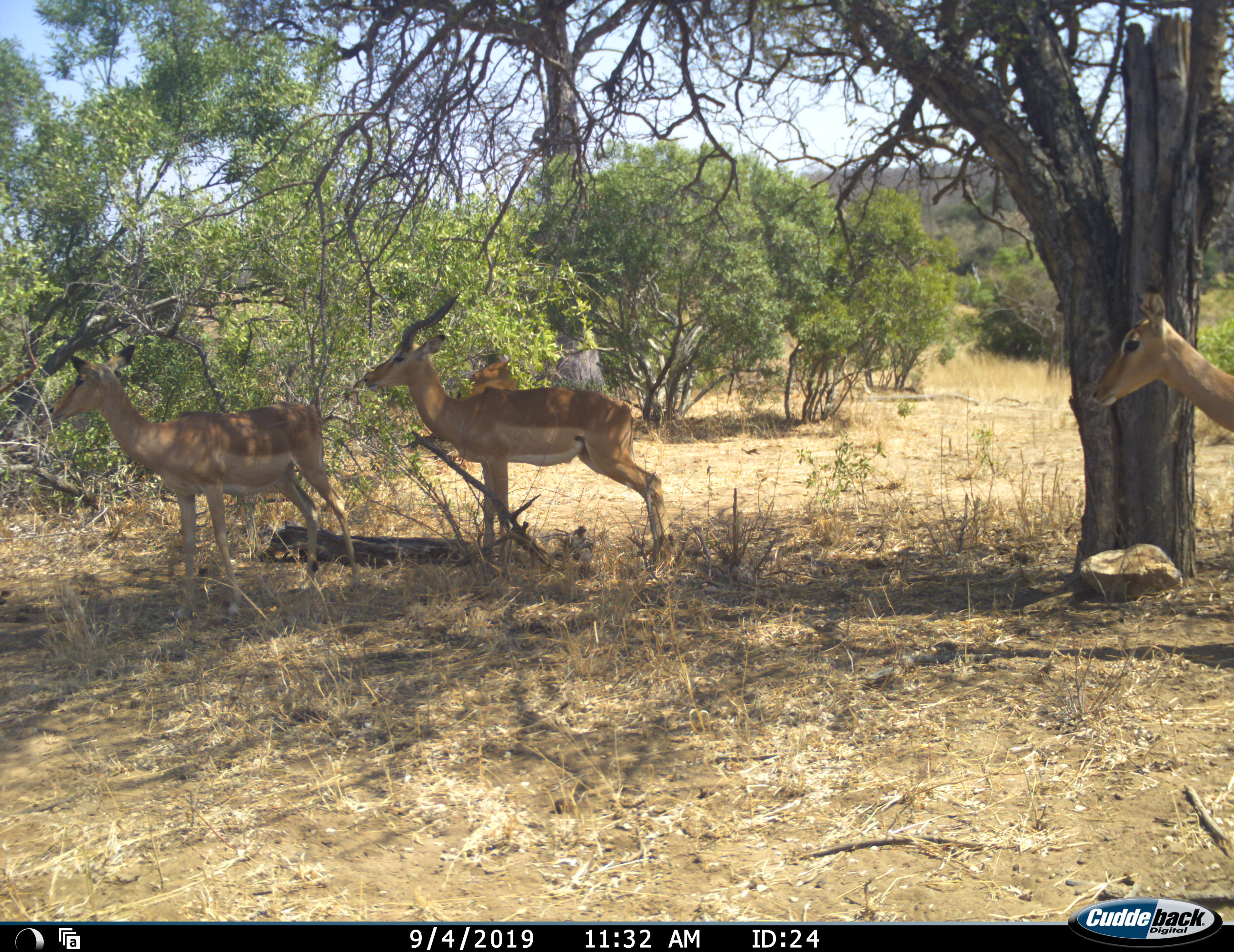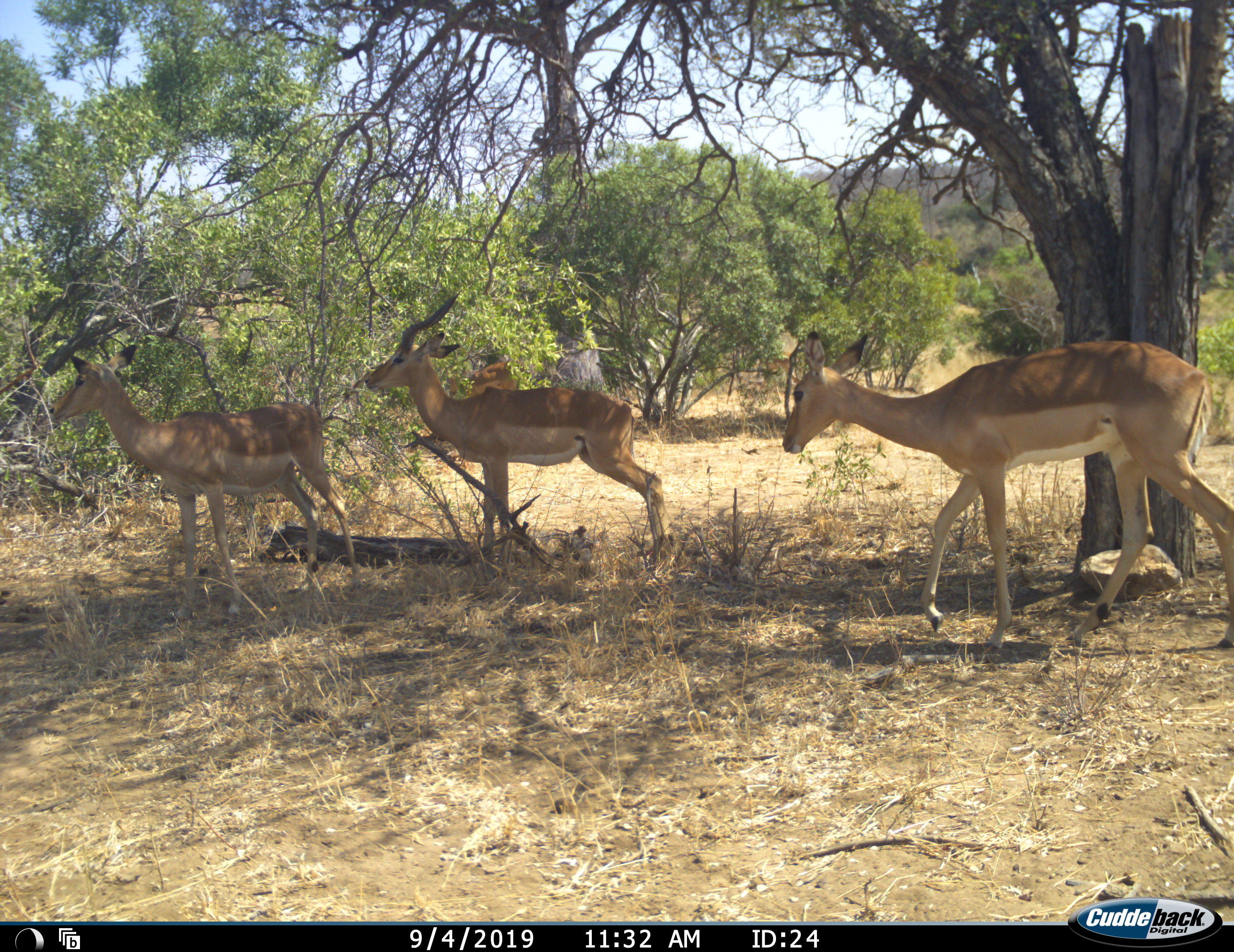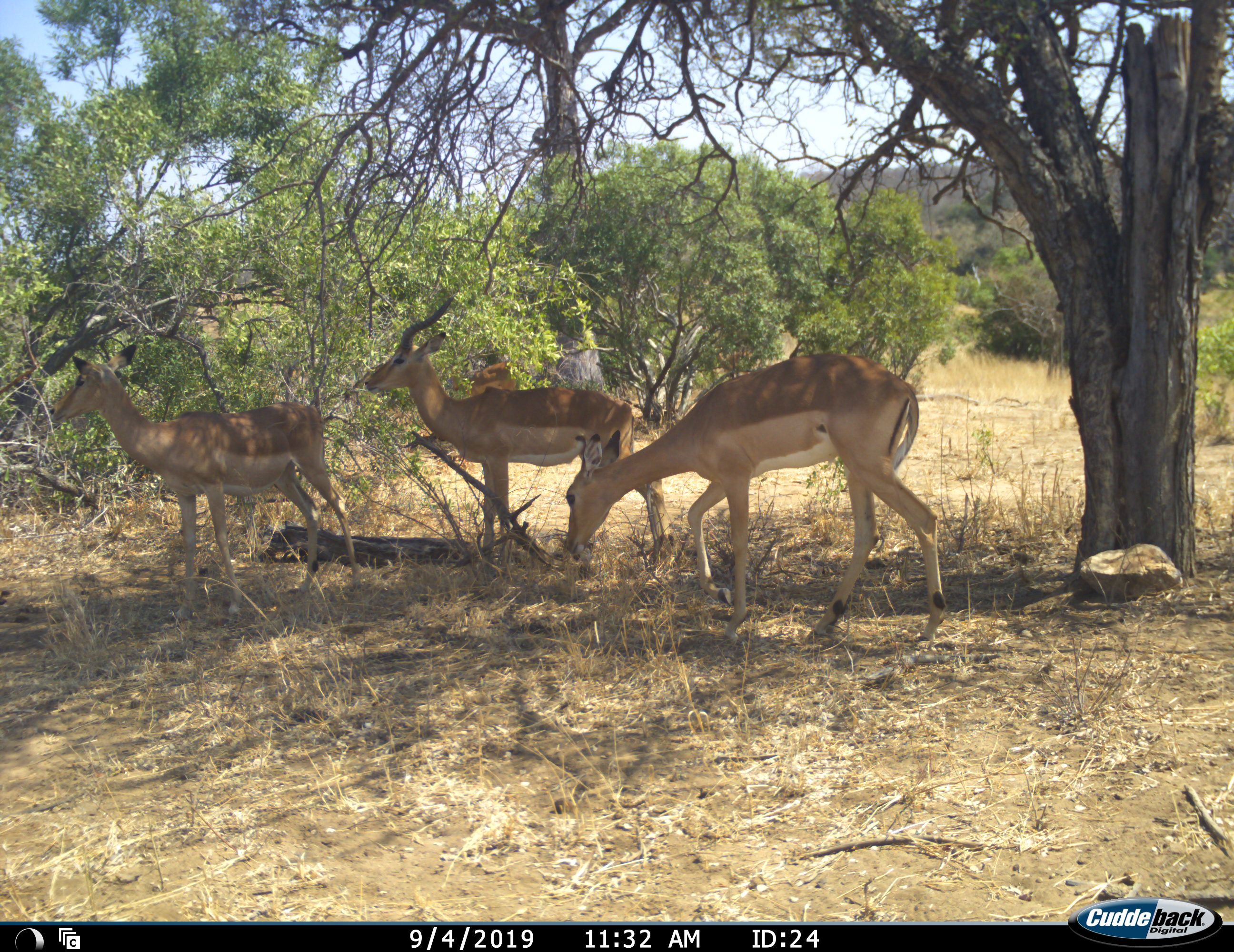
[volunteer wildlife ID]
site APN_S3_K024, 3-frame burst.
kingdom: Animalia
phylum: Chordata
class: Mammalia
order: Artiodactyla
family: Bovidae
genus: Aepyceros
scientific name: Aepyceros melampus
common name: impala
Impala (Aepyceros melampus), count 4. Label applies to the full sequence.